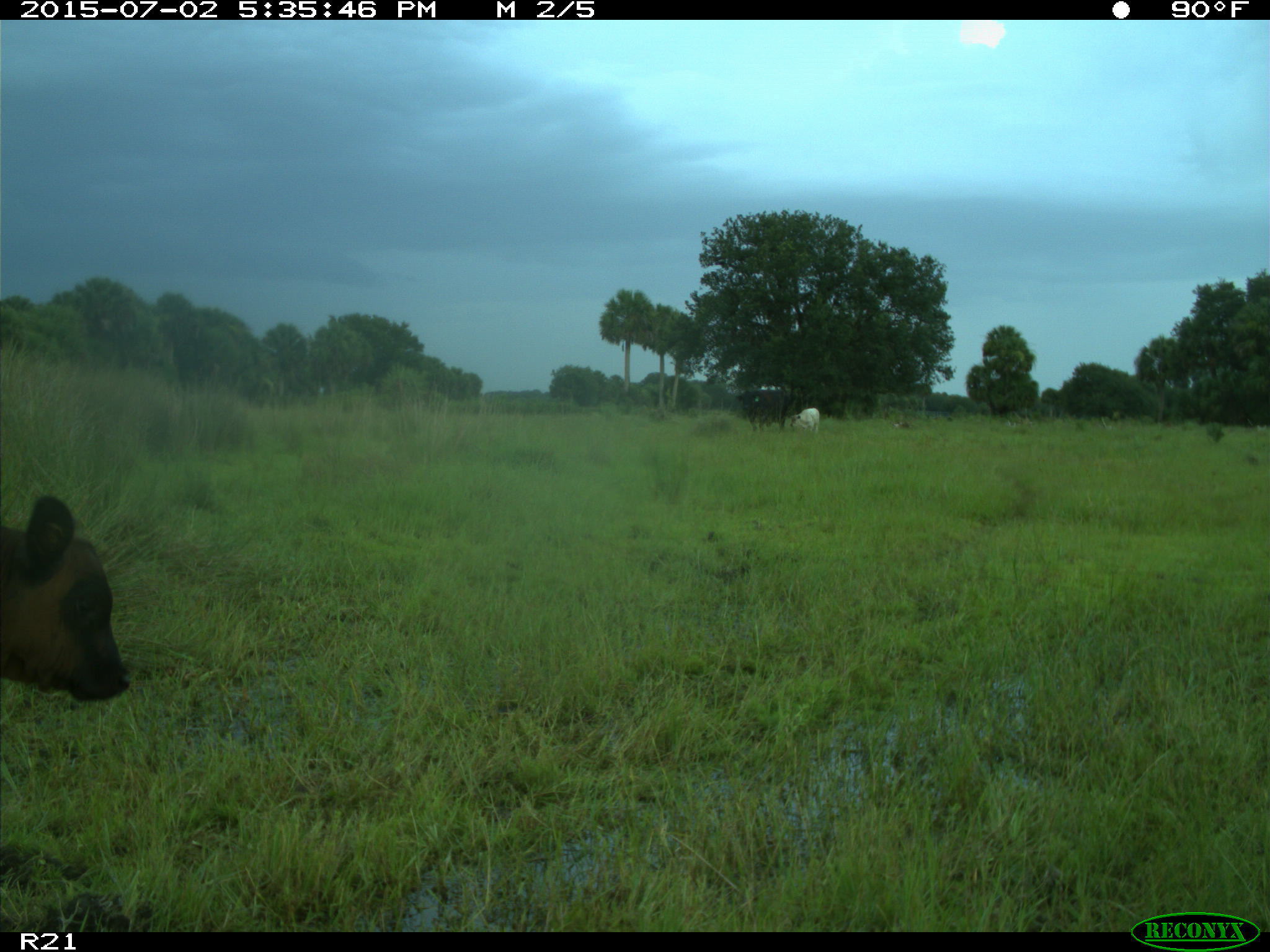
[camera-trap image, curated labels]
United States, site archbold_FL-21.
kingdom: Animalia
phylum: Chordata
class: Mammalia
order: Artiodactyla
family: Bovidae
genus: Bos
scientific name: Bos taurus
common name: domestic cow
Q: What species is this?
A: Bos taurus (domestic cow).